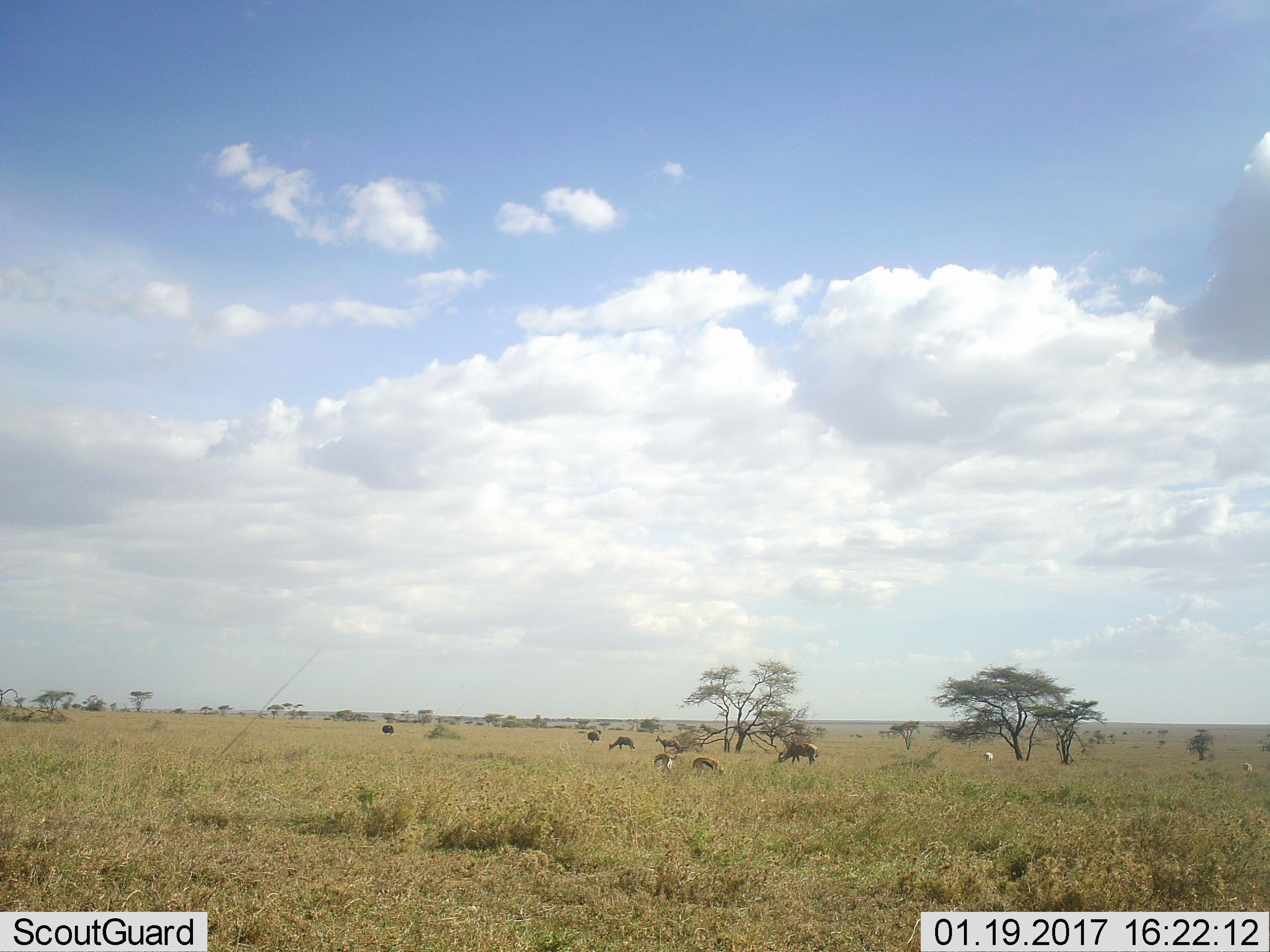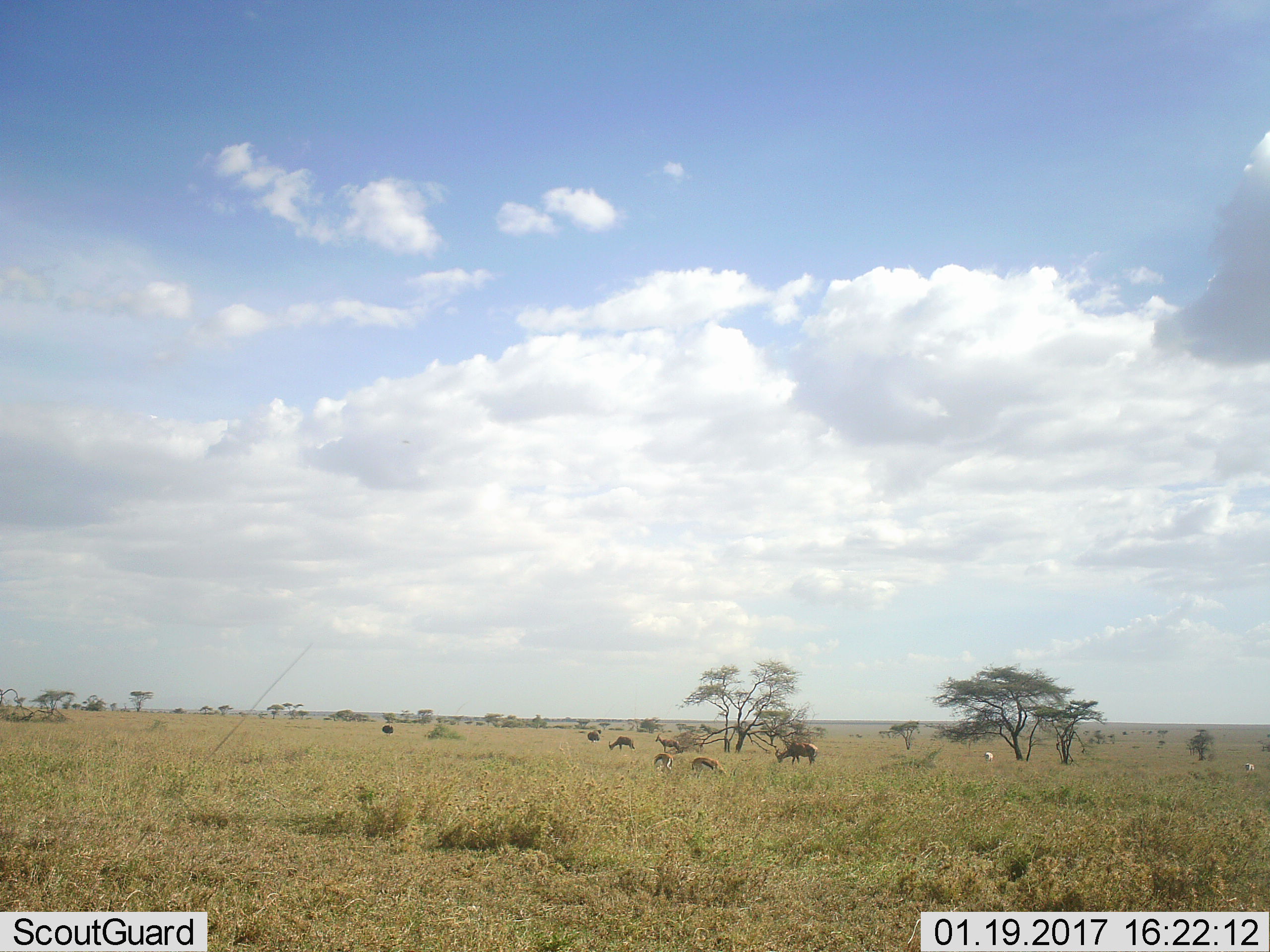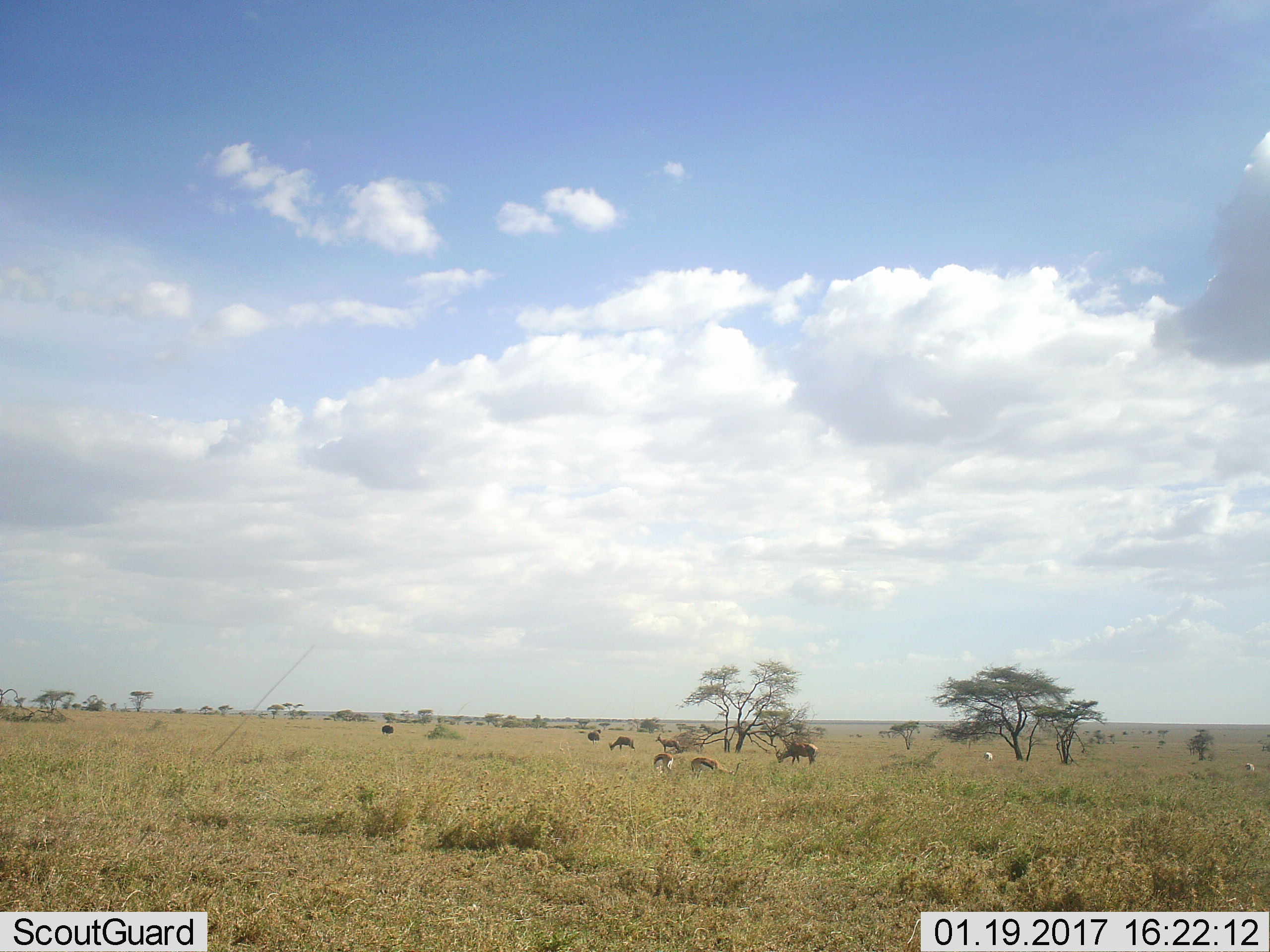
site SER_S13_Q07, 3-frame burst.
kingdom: Animalia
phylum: Chordata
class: Mammalia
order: Artiodactyla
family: Bovidae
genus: Eudorcas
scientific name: Eudorcas thomsonii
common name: thomson's gazelle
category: gazellethomsons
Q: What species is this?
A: Gazellethomsons (thomson's gazelle) (Eudorcas thomsonii).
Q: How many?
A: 5.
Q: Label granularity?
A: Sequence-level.